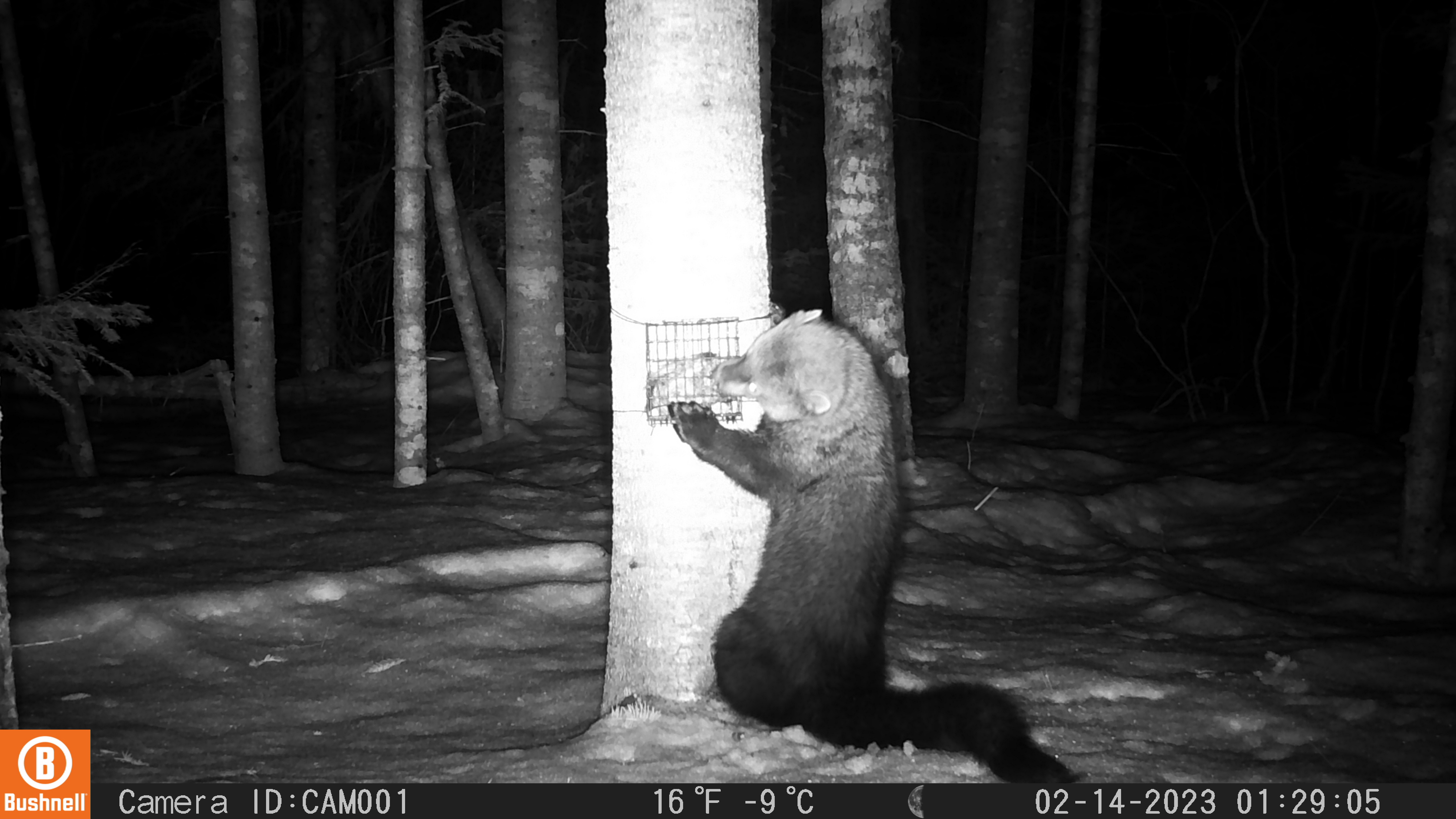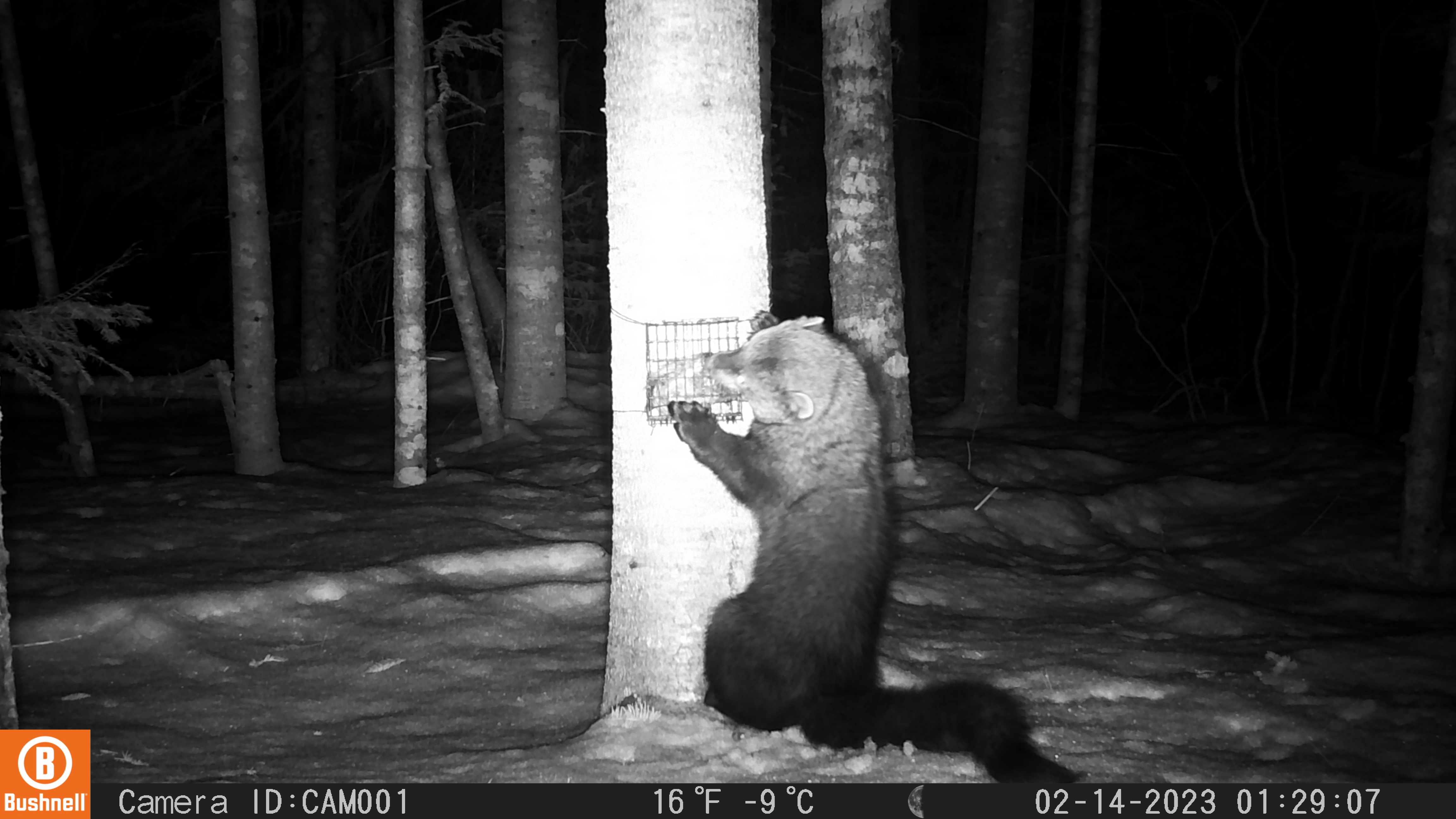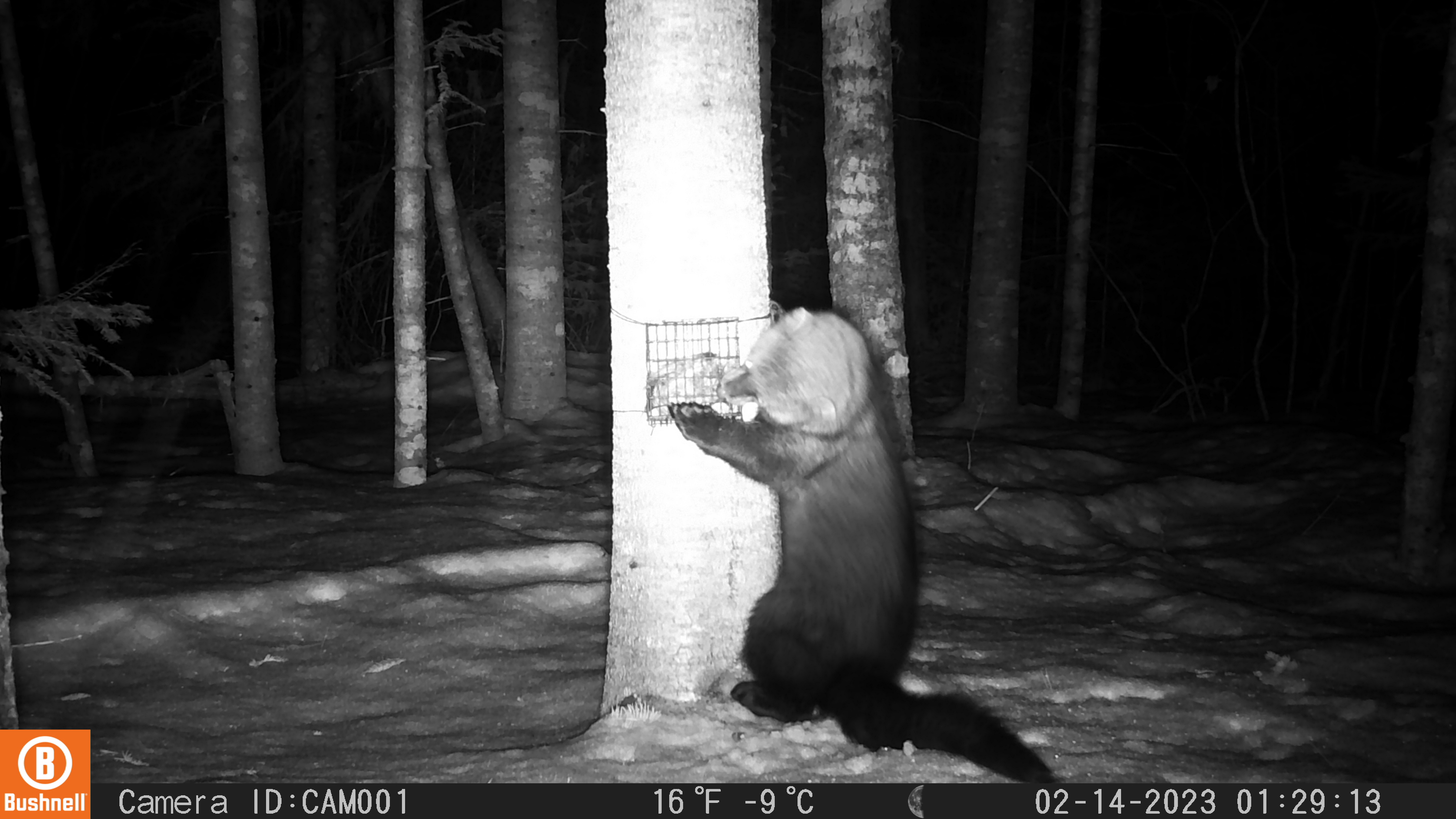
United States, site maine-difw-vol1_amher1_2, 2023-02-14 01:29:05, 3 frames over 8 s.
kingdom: Animalia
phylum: Chordata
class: Mammalia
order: Carnivora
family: Mustelidae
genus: Pekania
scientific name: Pekania pennanti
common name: fisher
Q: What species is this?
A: Fisher (Pekania pennanti).